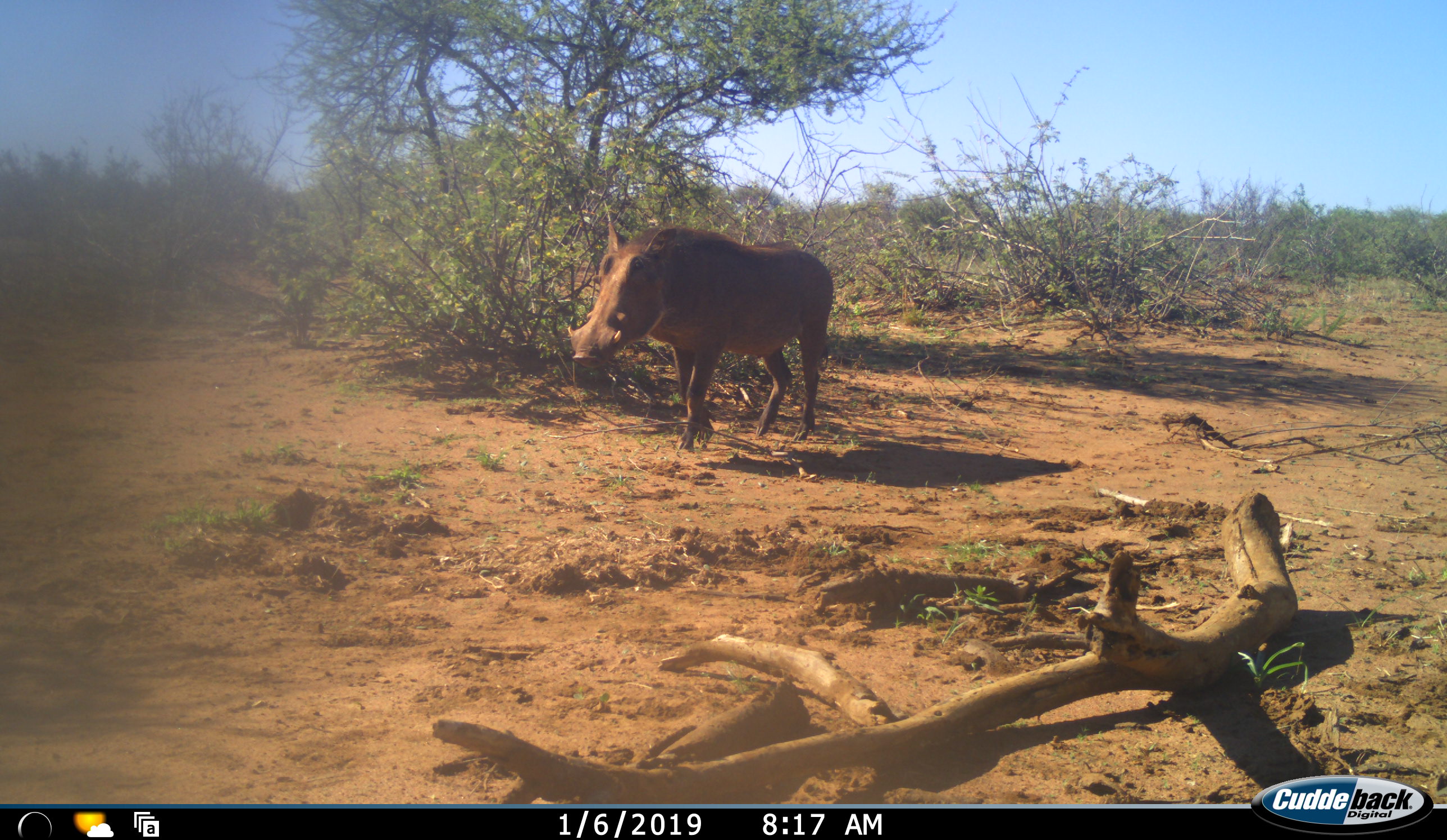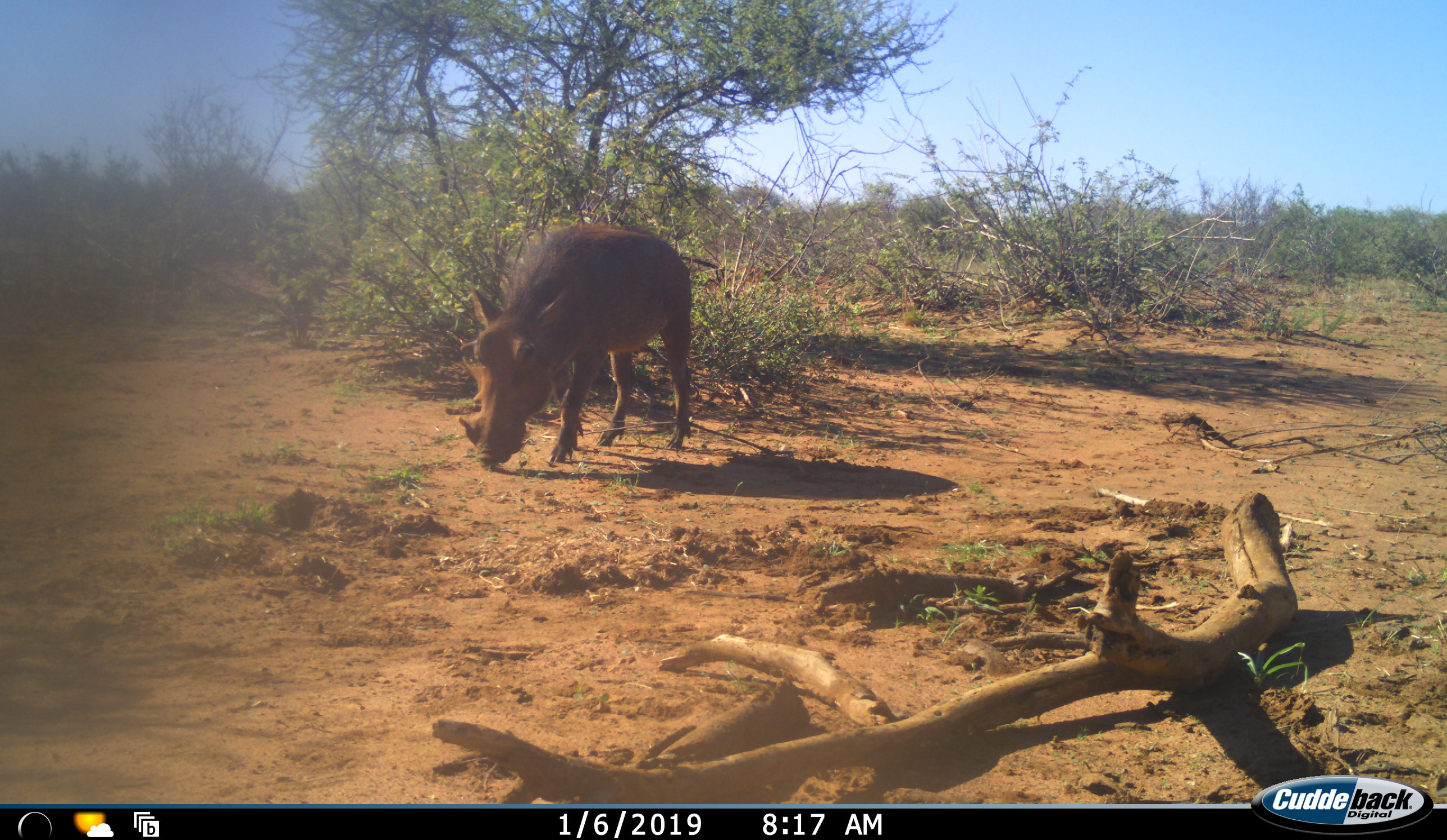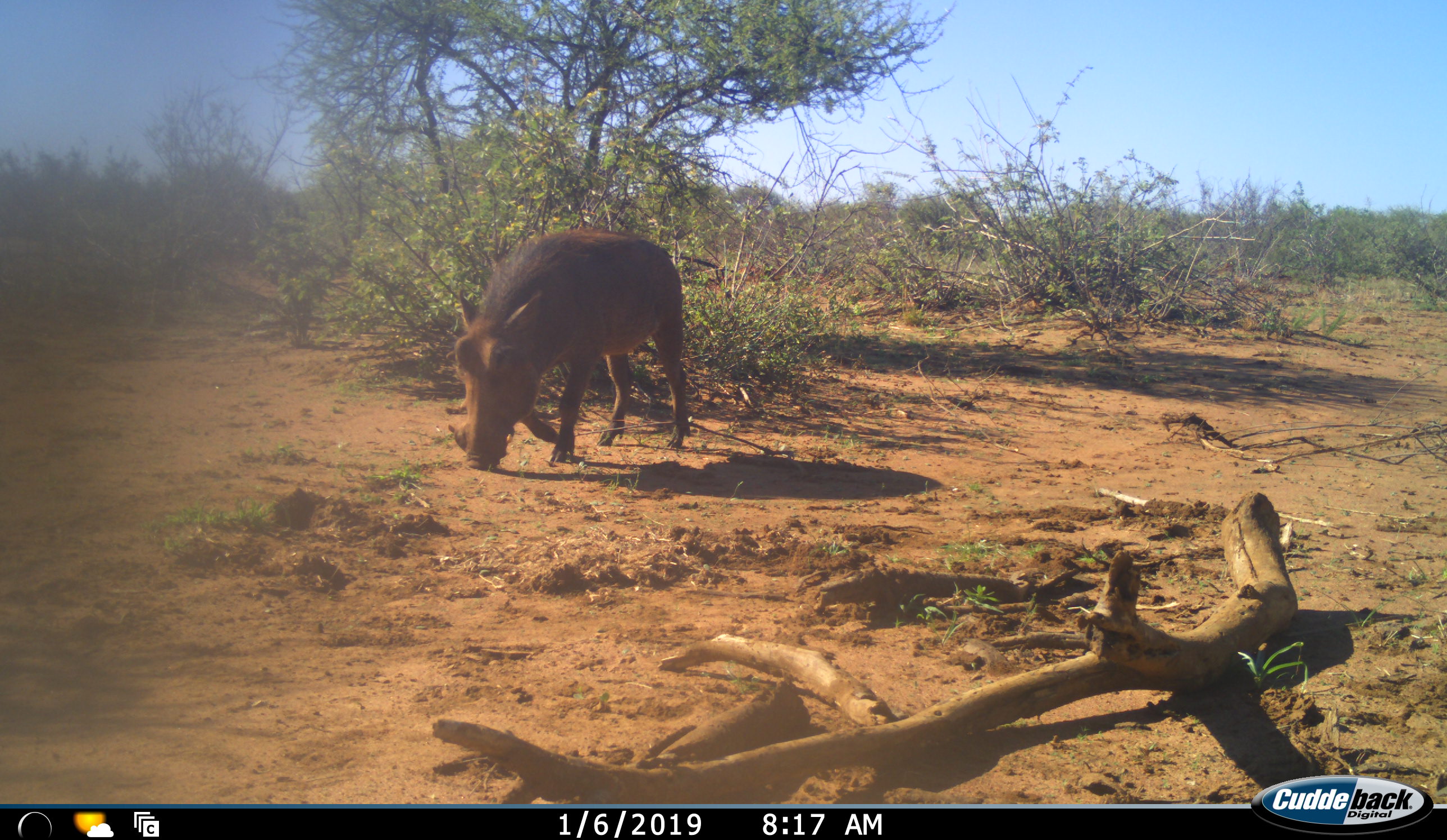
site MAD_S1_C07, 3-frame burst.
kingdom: Animalia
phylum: Chordata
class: Mammalia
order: Artiodactyla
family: Suidae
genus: Phacochoerus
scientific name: Phacochoerus africanus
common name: warthog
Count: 1.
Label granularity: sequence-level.